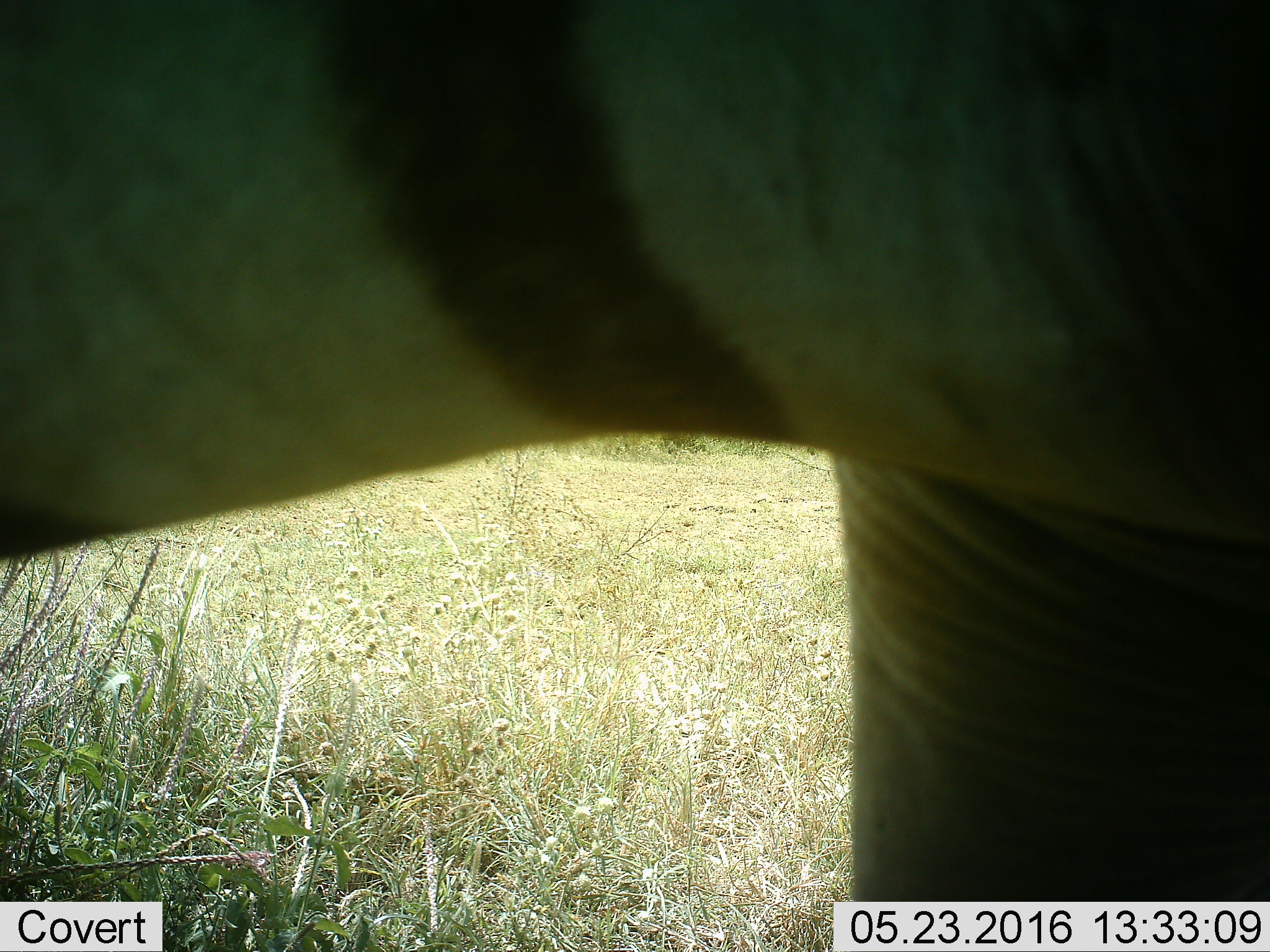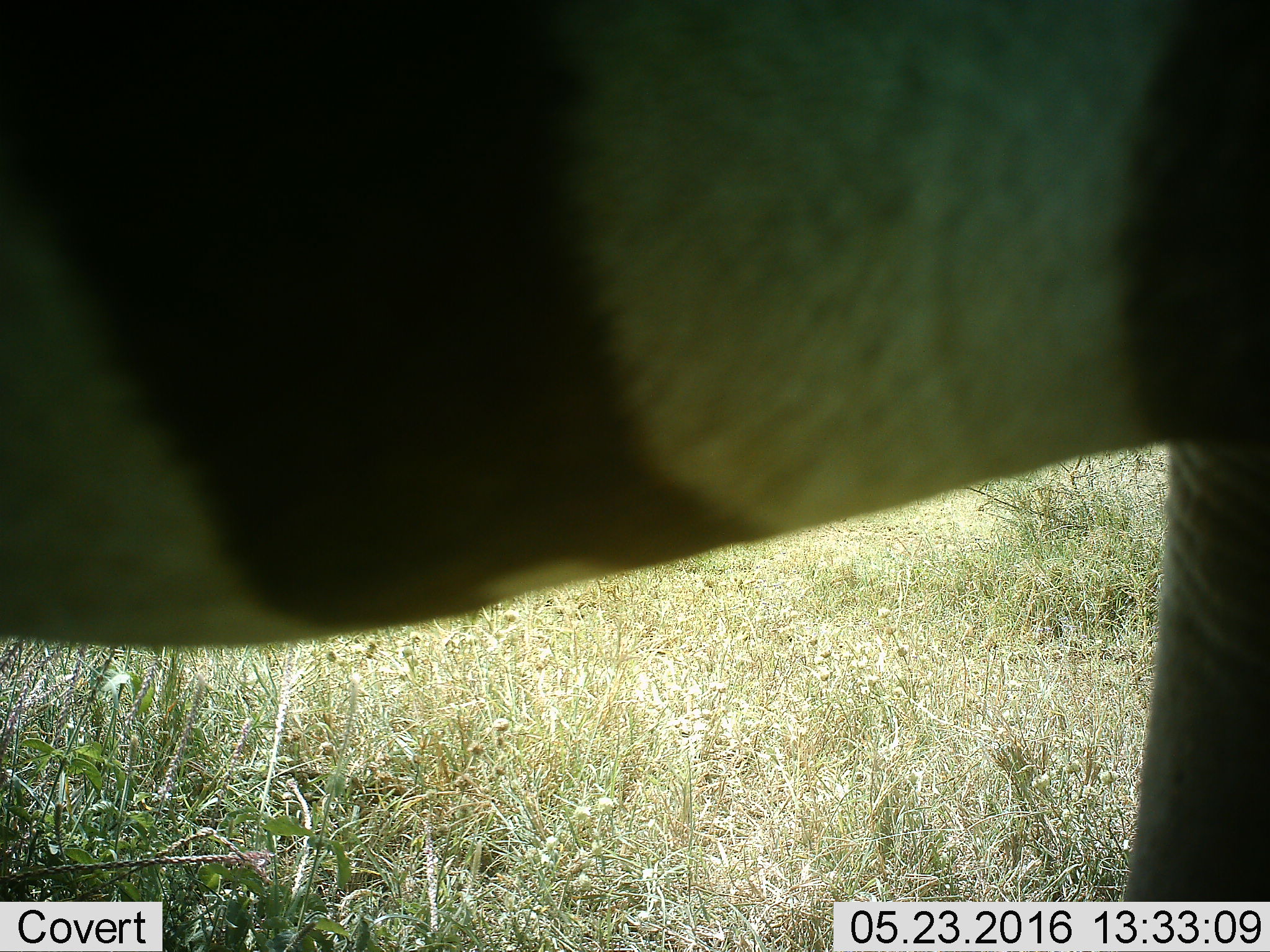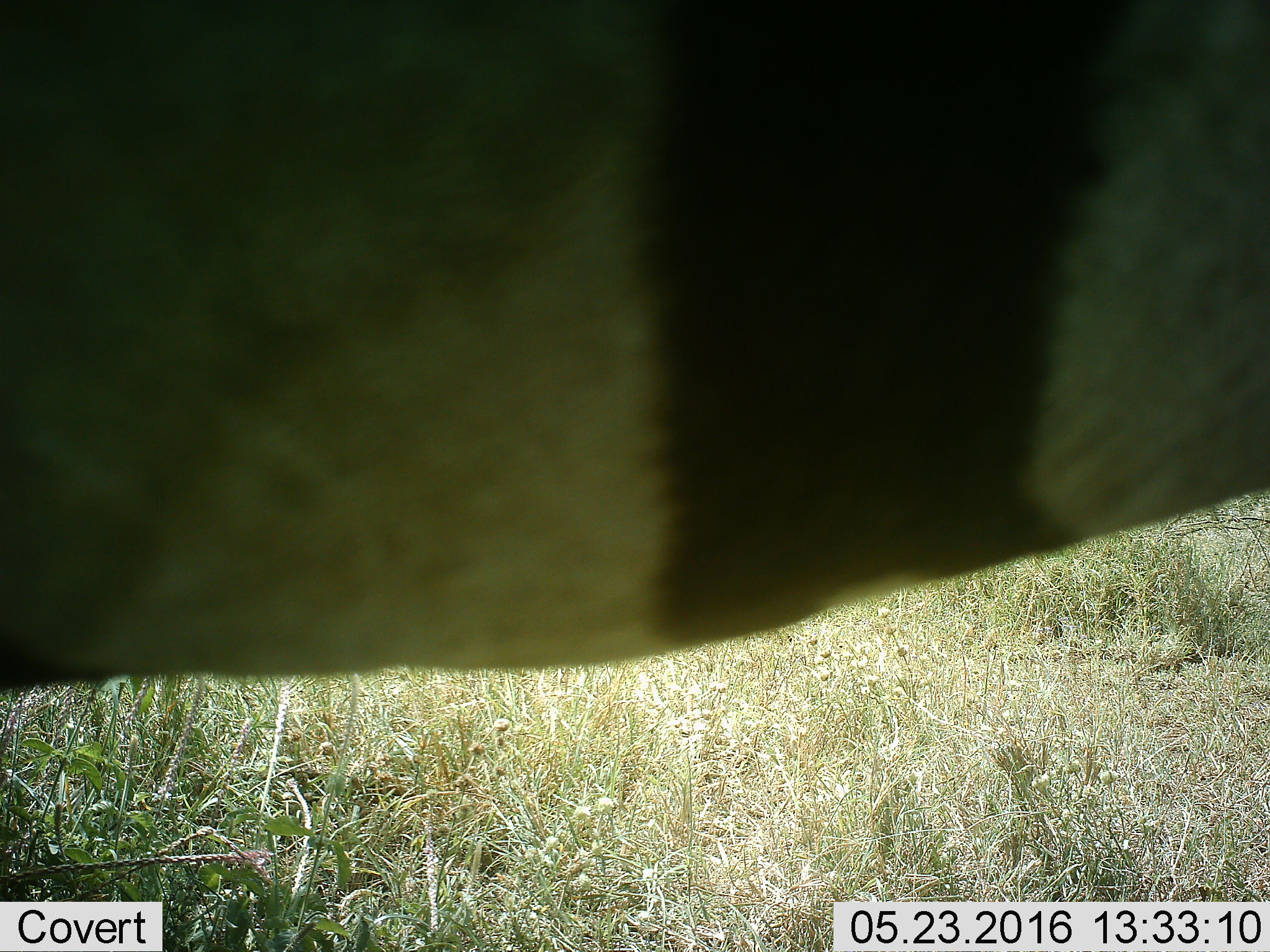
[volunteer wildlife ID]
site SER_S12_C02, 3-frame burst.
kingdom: Animalia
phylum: Chordata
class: Mammalia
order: Perissodactyla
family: Equidae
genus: Equus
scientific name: Equus quagga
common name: plains zebra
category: zebraplains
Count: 1.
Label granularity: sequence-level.